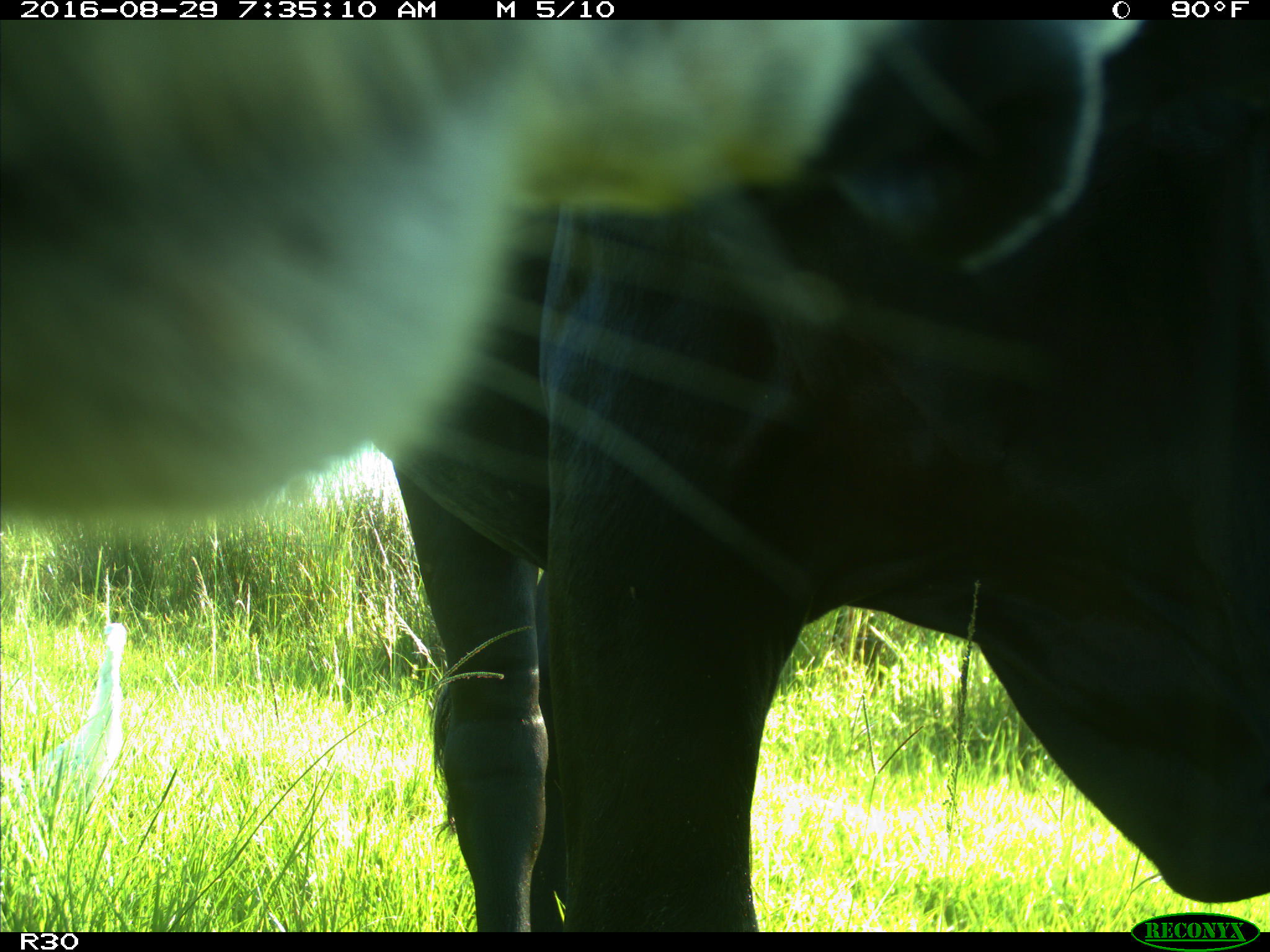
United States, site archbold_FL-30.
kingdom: Animalia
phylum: Chordata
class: Mammalia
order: Artiodactyla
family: Bovidae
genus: Bos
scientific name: Bos taurus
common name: domestic cow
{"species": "Bos taurus (domestic cow)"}